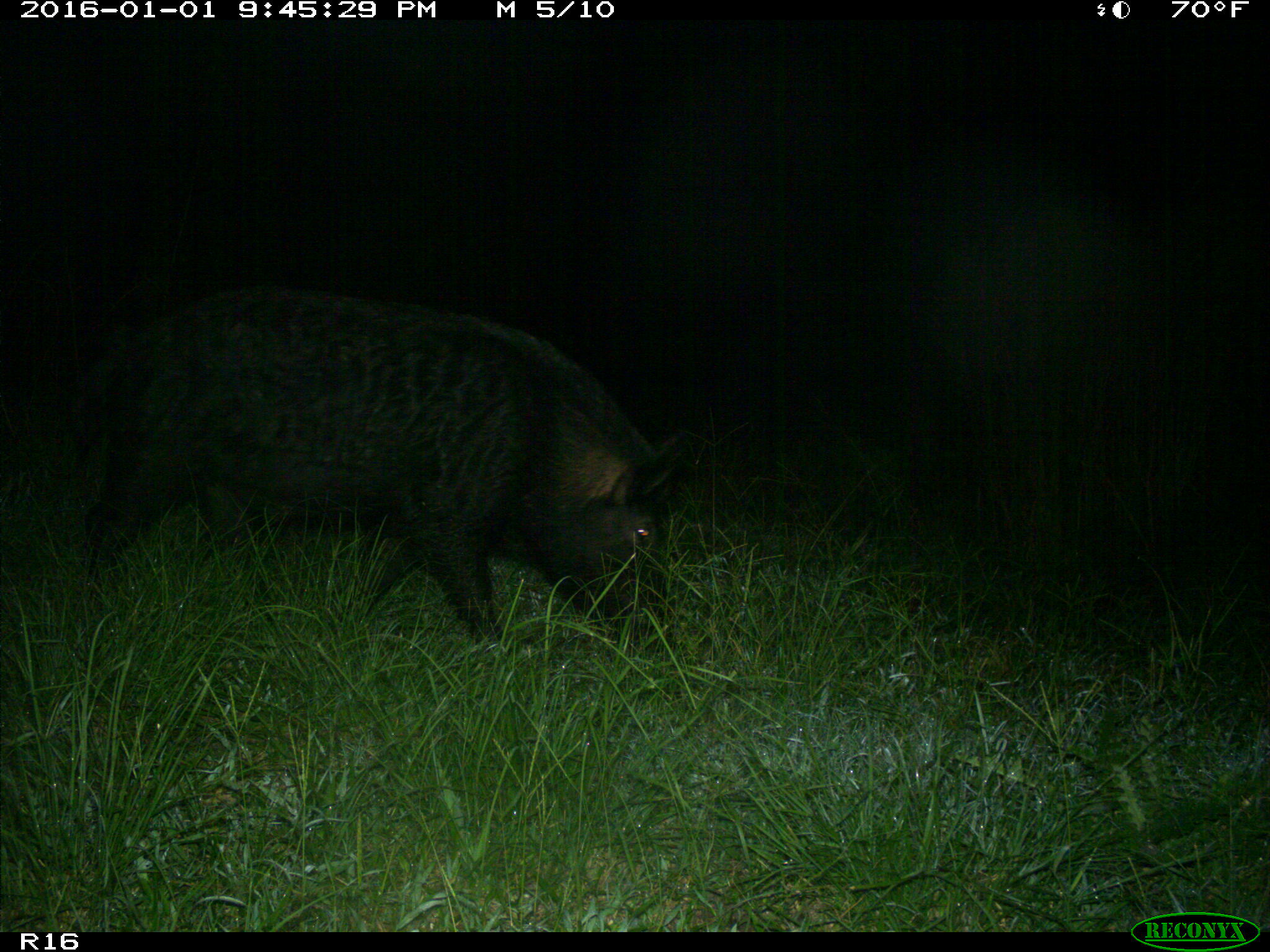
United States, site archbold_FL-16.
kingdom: Animalia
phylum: Chordata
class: Mammalia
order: Artiodactyla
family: Suidae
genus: Sus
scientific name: Sus scrofa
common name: wild boar